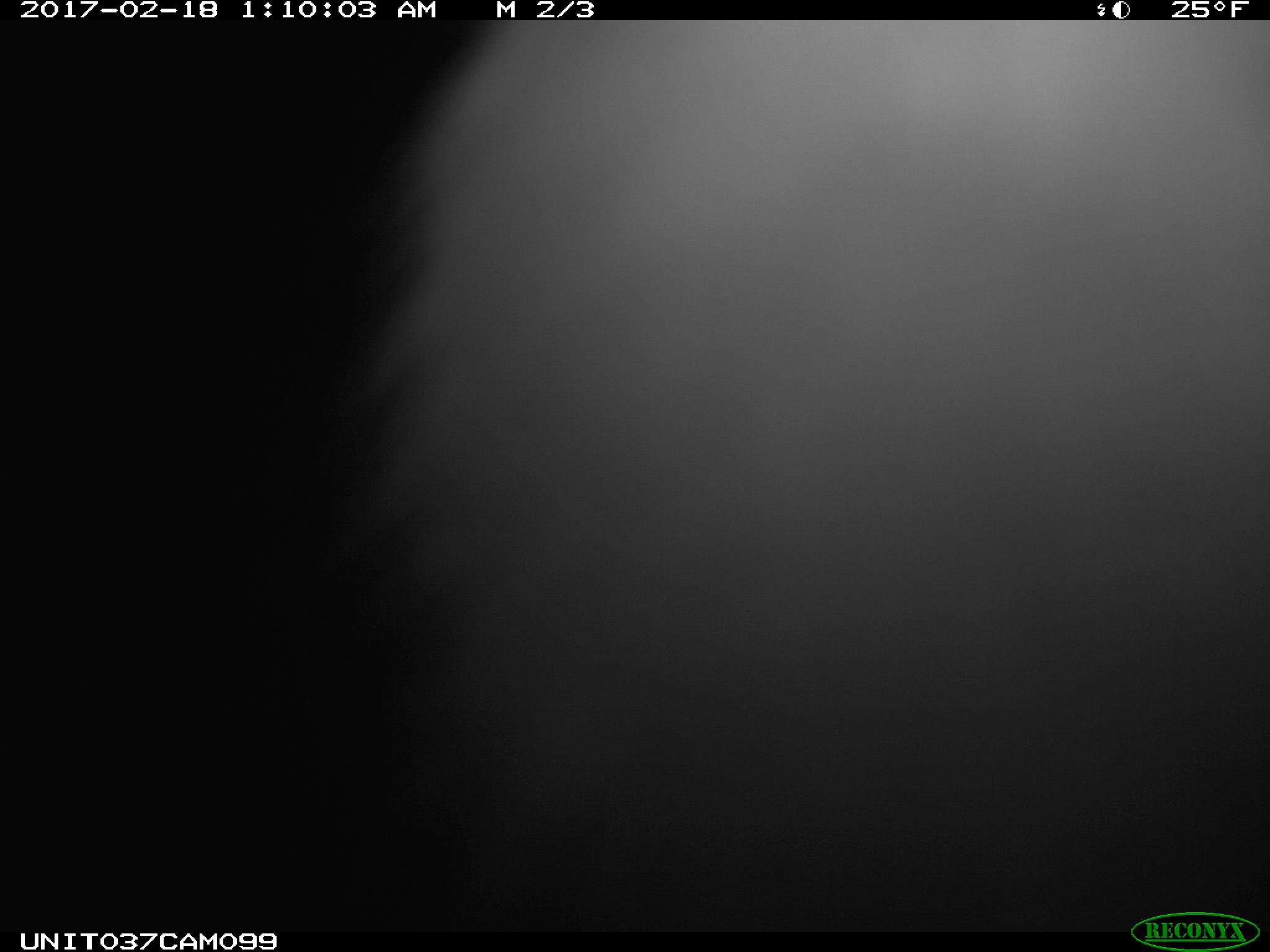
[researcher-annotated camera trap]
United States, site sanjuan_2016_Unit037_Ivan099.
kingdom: Animalia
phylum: Chordata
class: Mammalia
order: Lagomorpha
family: Leporidae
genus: Lepus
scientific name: Lepus americanus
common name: snowshoe hare